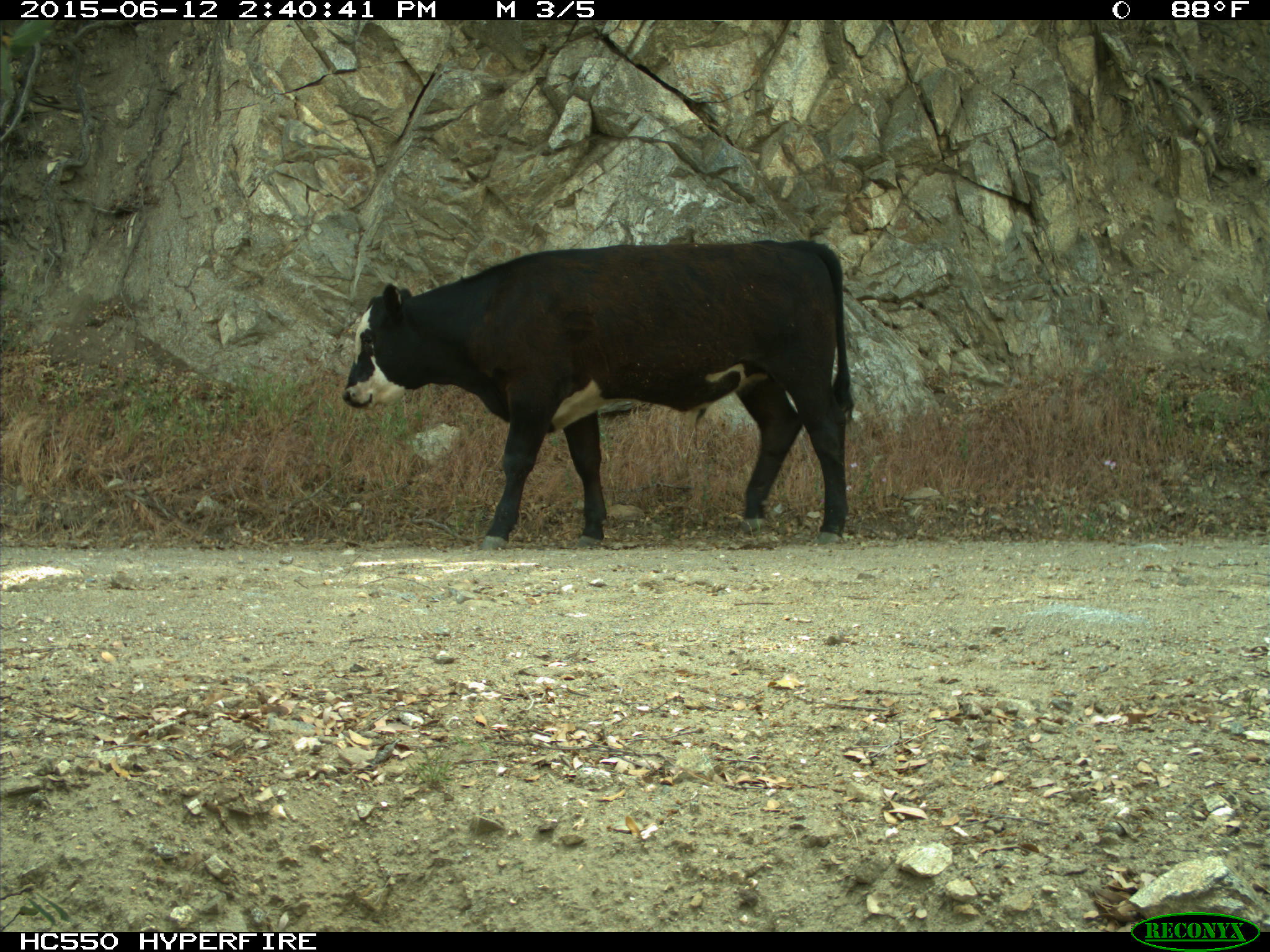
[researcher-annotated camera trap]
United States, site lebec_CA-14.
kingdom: Animalia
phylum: Chordata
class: Mammalia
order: Artiodactyla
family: Bovidae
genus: Bos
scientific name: Bos taurus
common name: domestic cow